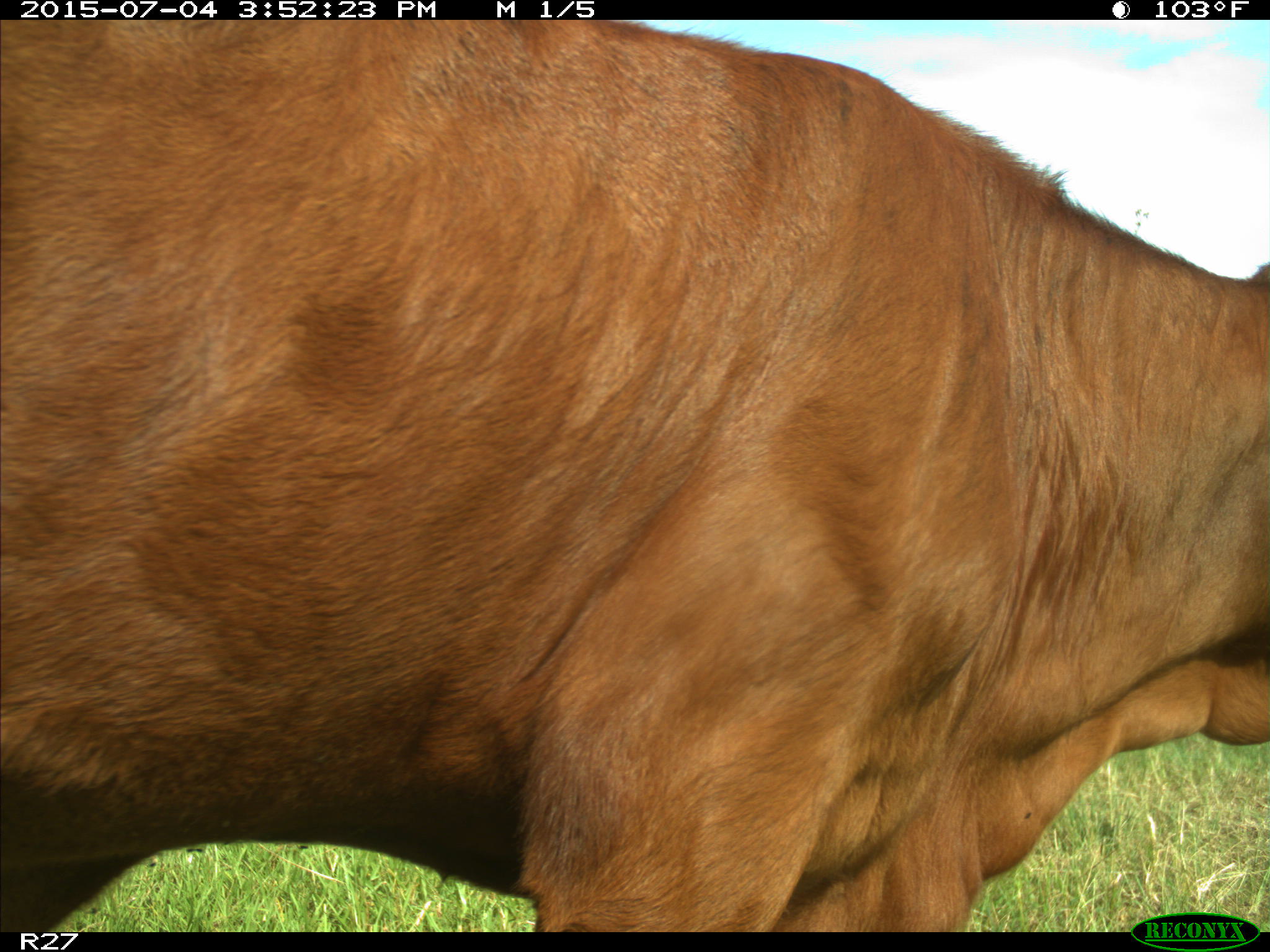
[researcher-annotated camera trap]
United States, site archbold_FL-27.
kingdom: Animalia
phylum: Chordata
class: Mammalia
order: Artiodactyla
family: Bovidae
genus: Bos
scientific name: Bos taurus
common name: domestic cow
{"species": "Bos taurus (domestic cow)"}